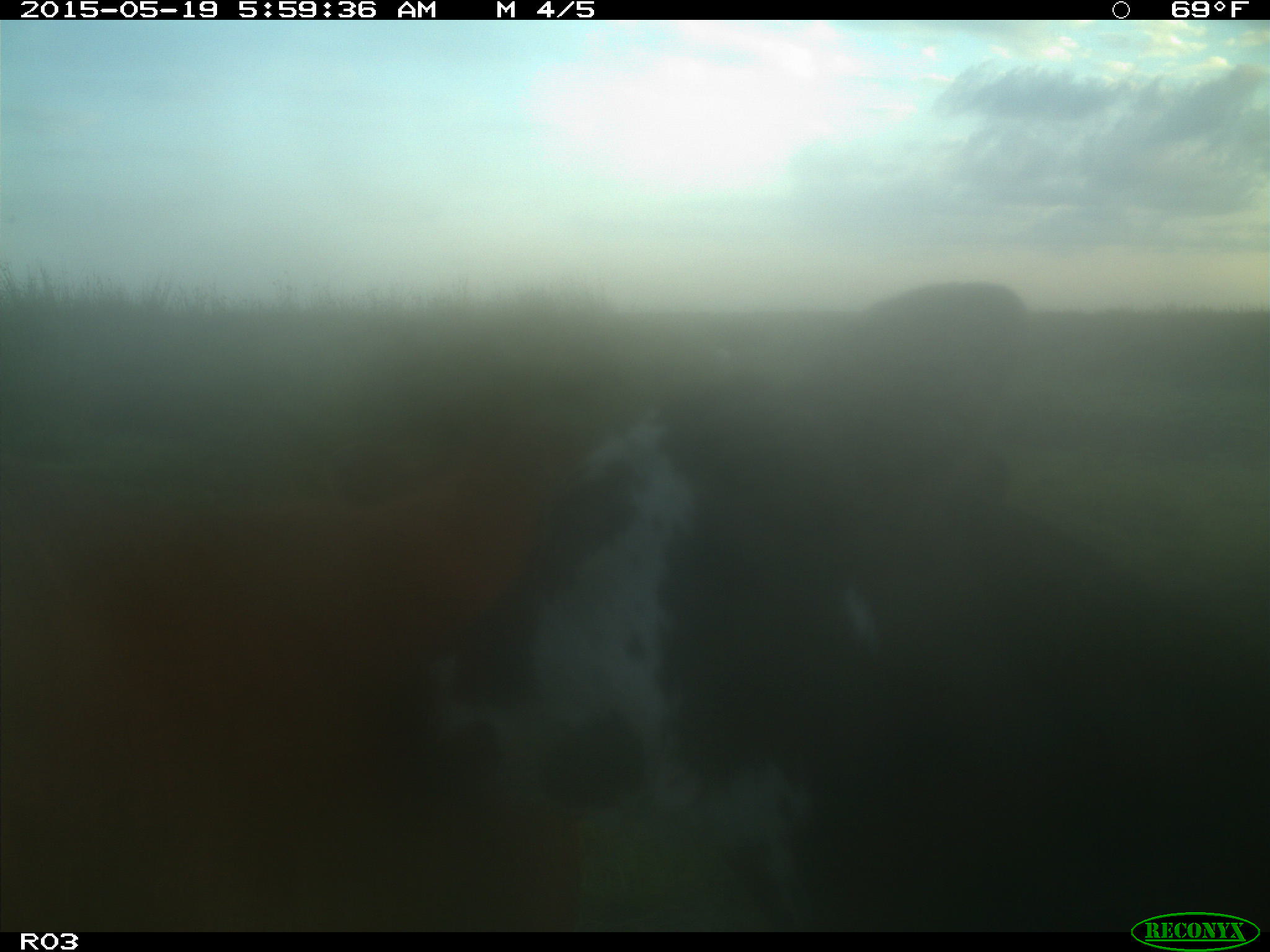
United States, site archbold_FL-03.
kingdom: Animalia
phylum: Chordata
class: Mammalia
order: Artiodactyla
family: Bovidae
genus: Bos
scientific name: Bos taurus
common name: domestic cow